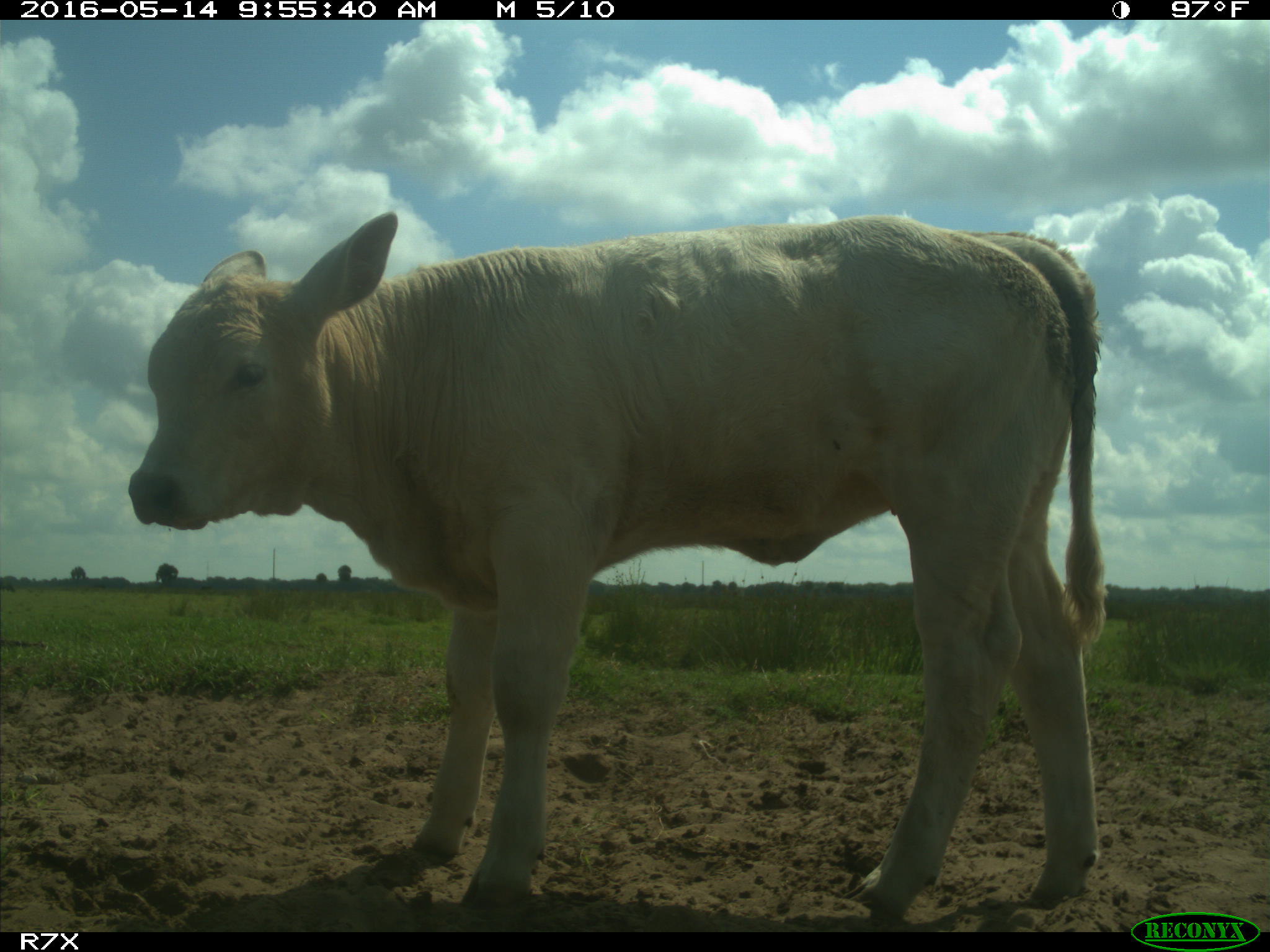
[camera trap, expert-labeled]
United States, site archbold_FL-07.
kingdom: Animalia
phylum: Chordata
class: Mammalia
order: Artiodactyla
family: Bovidae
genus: Bos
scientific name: Bos taurus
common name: domestic cow